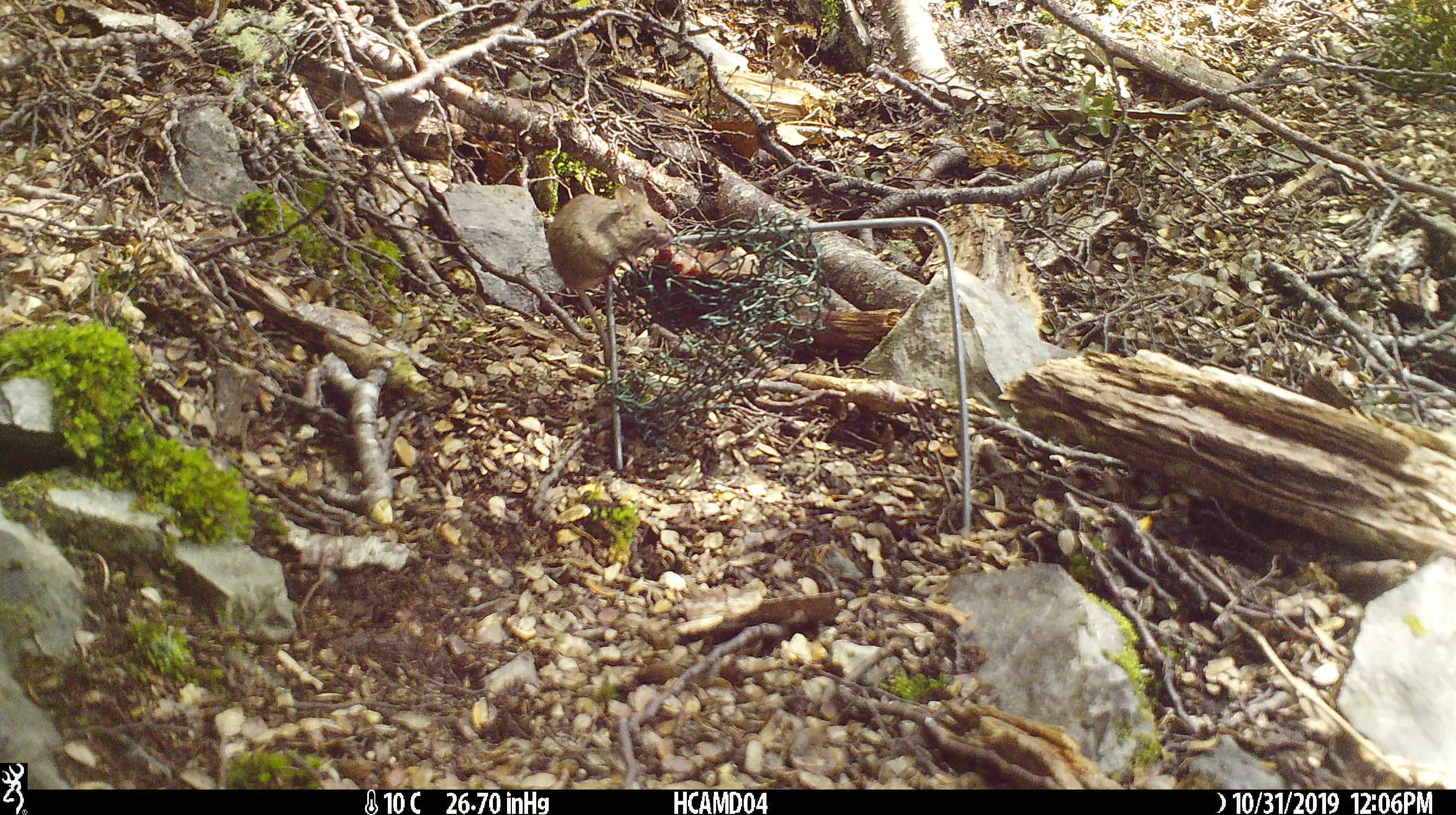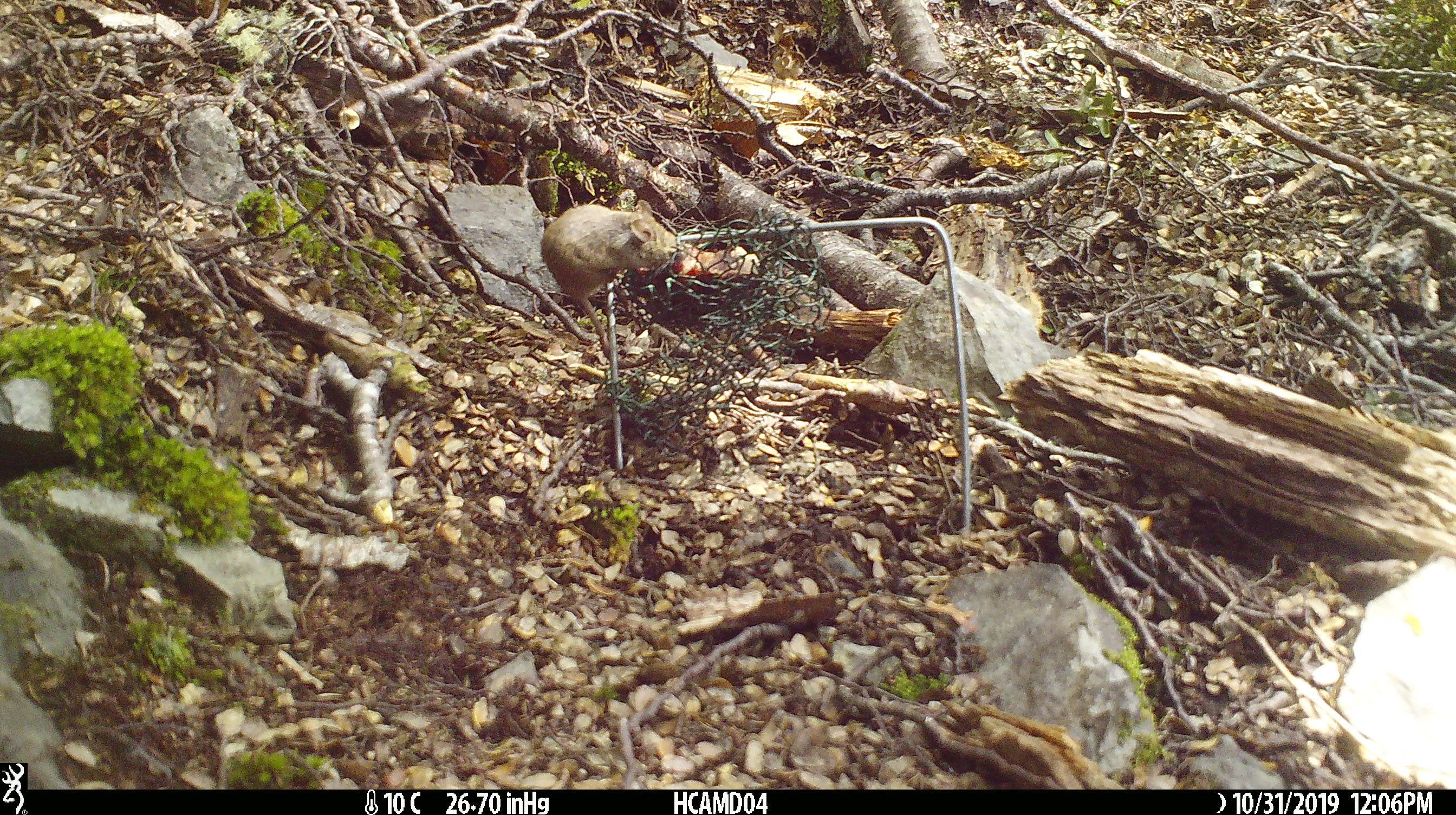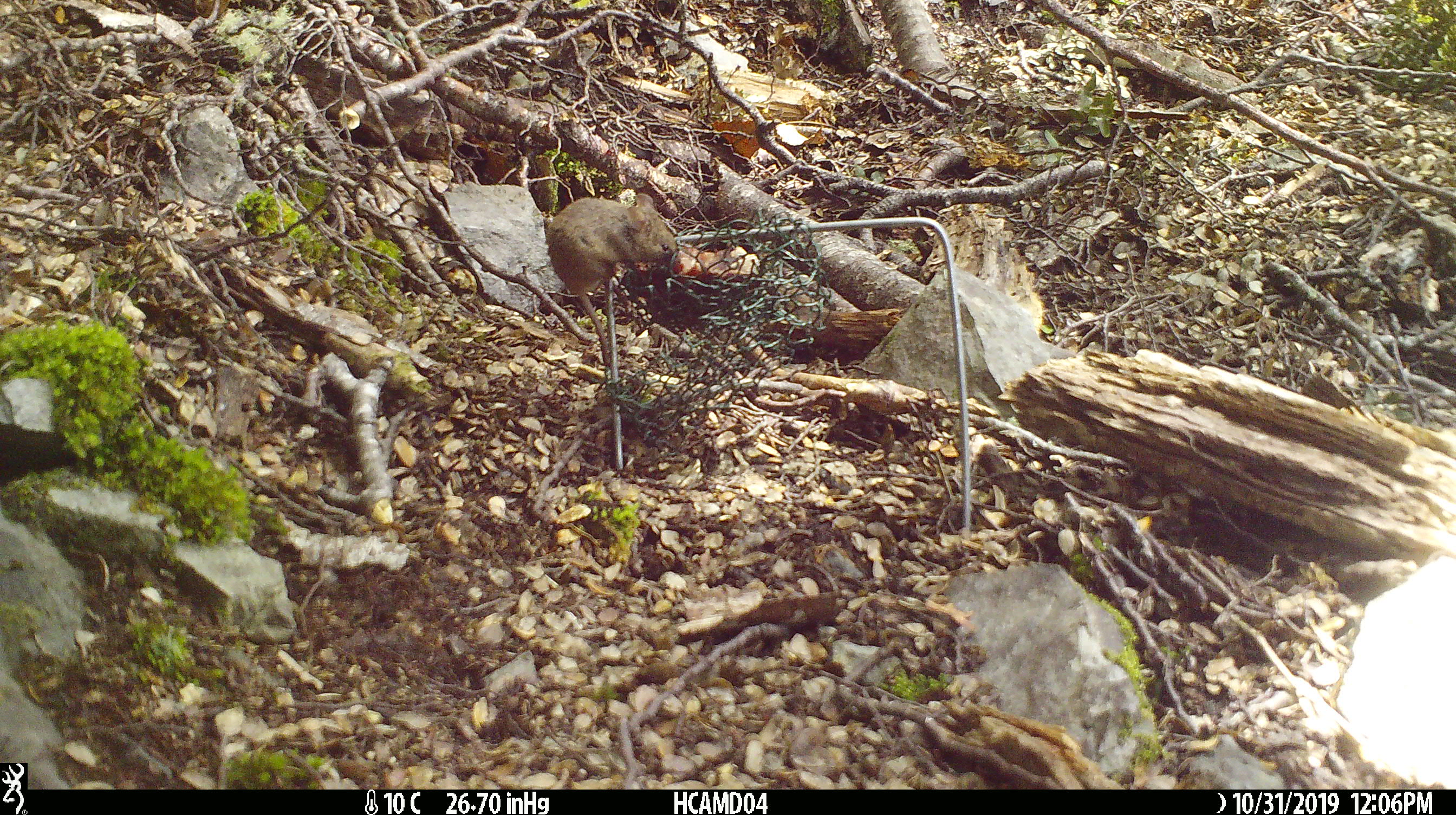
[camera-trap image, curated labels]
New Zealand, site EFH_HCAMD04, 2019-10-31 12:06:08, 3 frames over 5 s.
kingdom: Animalia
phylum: Chordata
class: Mammalia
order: Rodentia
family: Muridae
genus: Mus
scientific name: Mus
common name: mouse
Mouse (Mus).